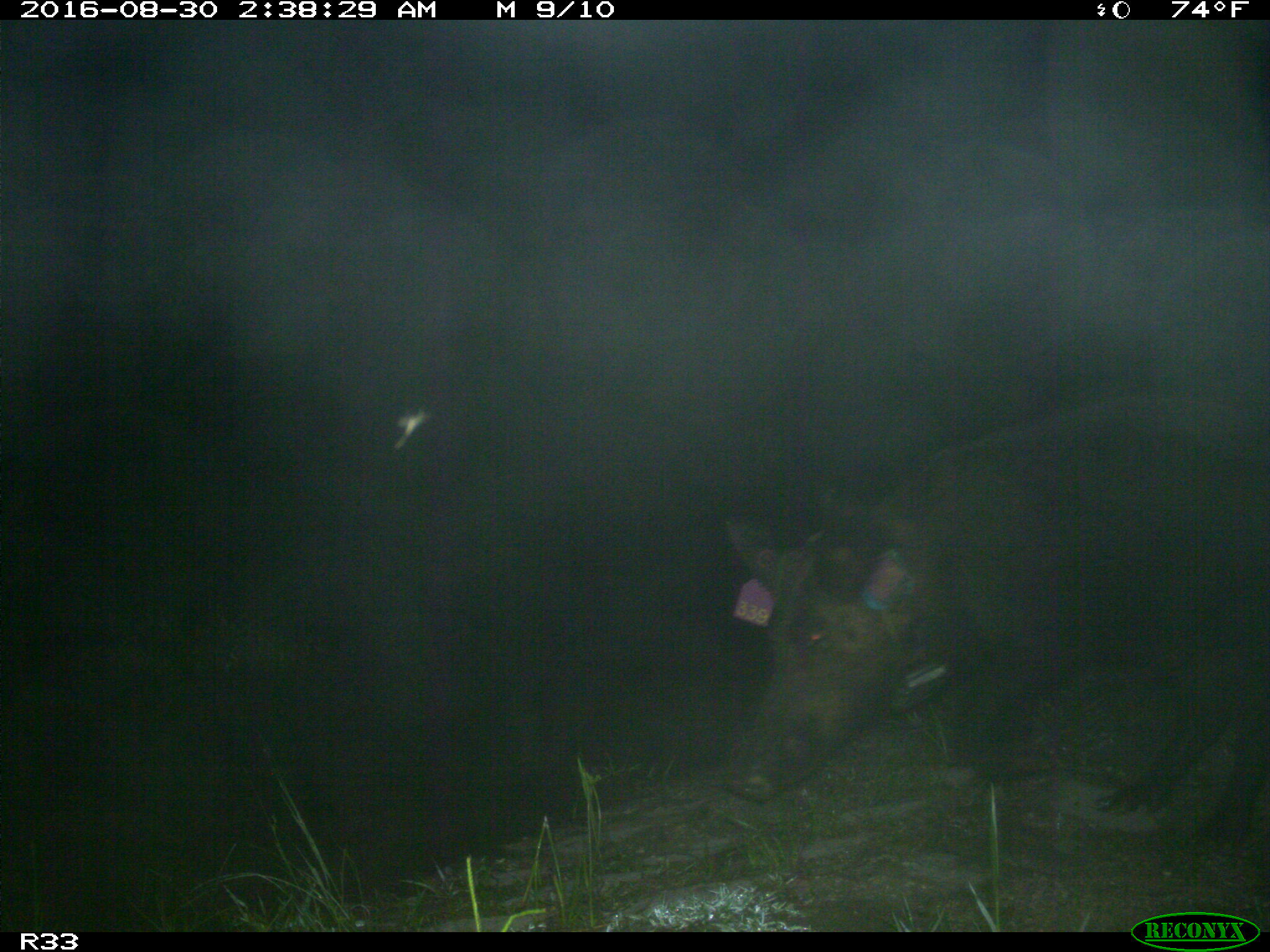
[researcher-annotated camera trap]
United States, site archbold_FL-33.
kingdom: Animalia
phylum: Chordata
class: Mammalia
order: Artiodactyla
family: Suidae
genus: Sus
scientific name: Sus scrofa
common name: wild boar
Sus scrofa (wild boar).